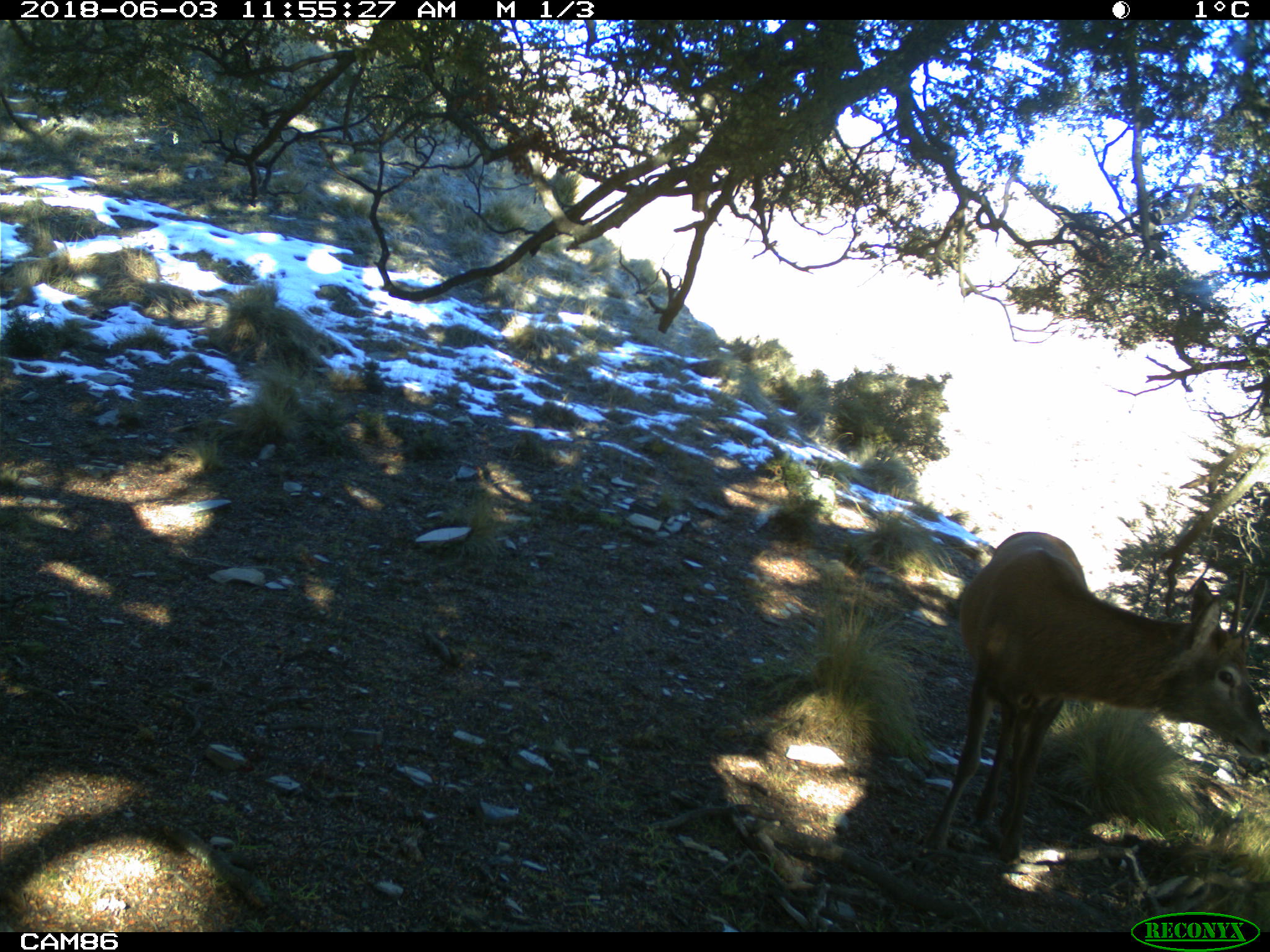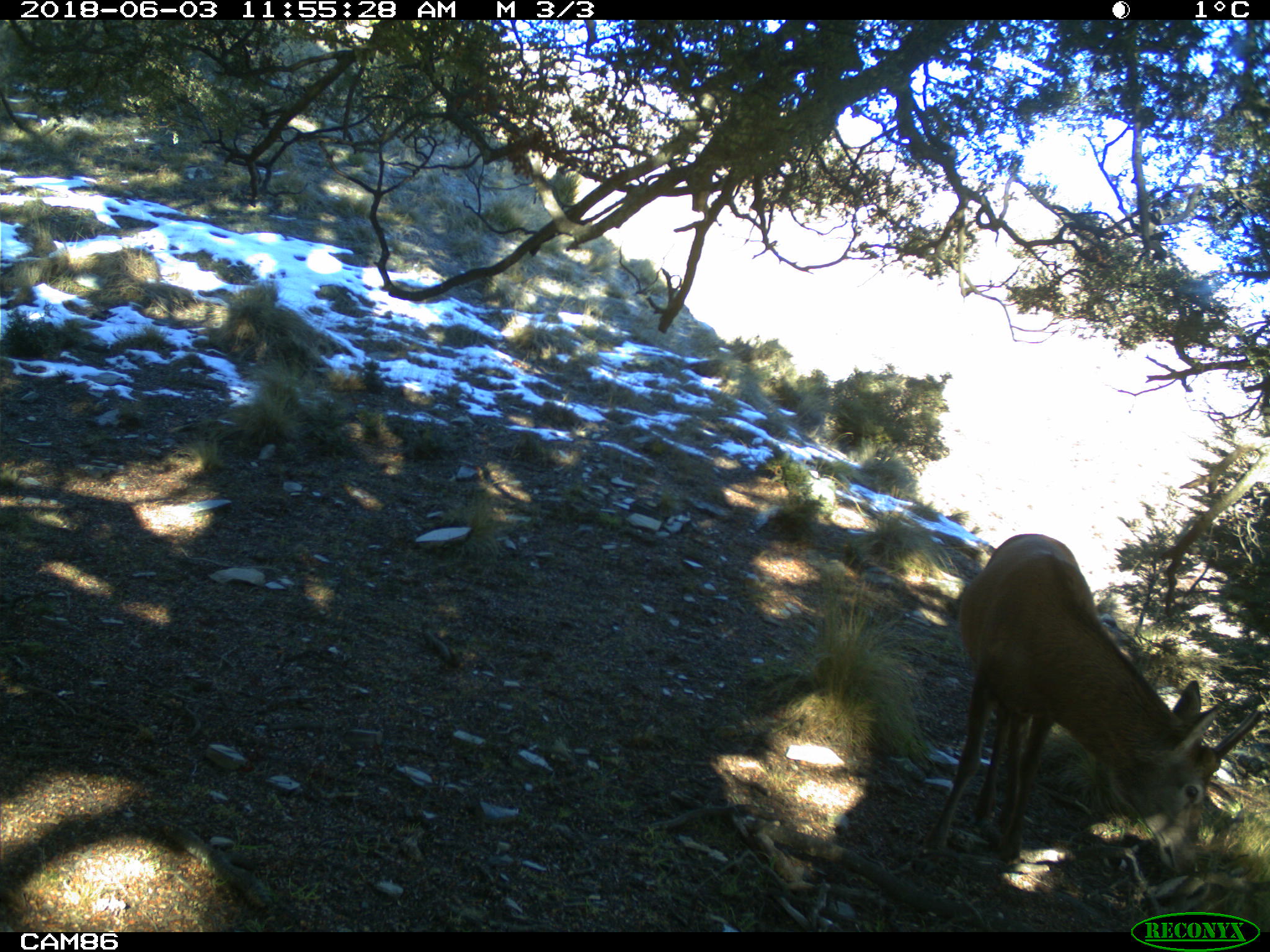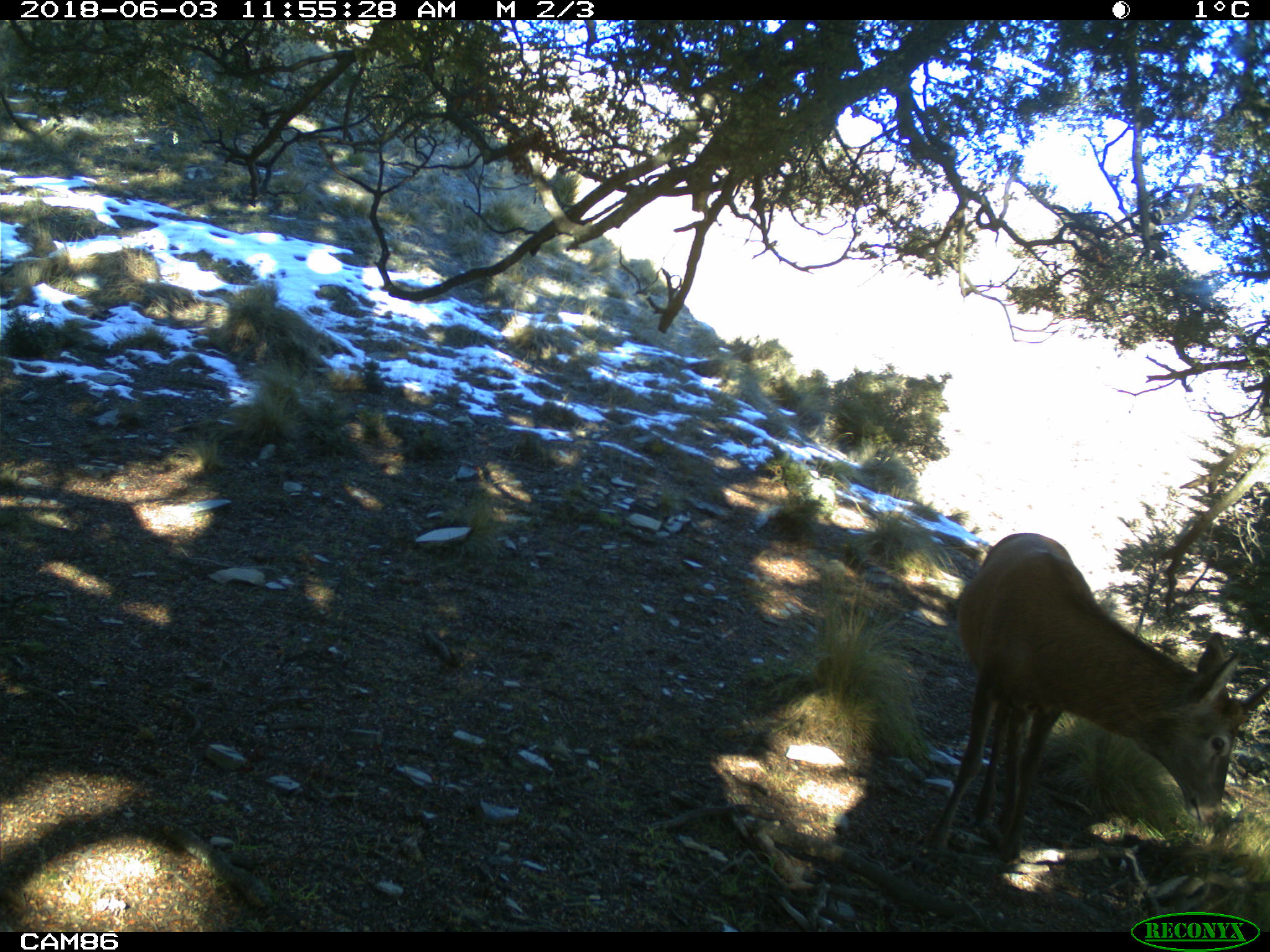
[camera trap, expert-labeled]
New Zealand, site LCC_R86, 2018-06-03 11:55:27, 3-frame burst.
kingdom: Animalia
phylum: Chordata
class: Mammalia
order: Artiodactyla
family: Cervidae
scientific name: Cervidae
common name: deer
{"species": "deer (Cervidae)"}